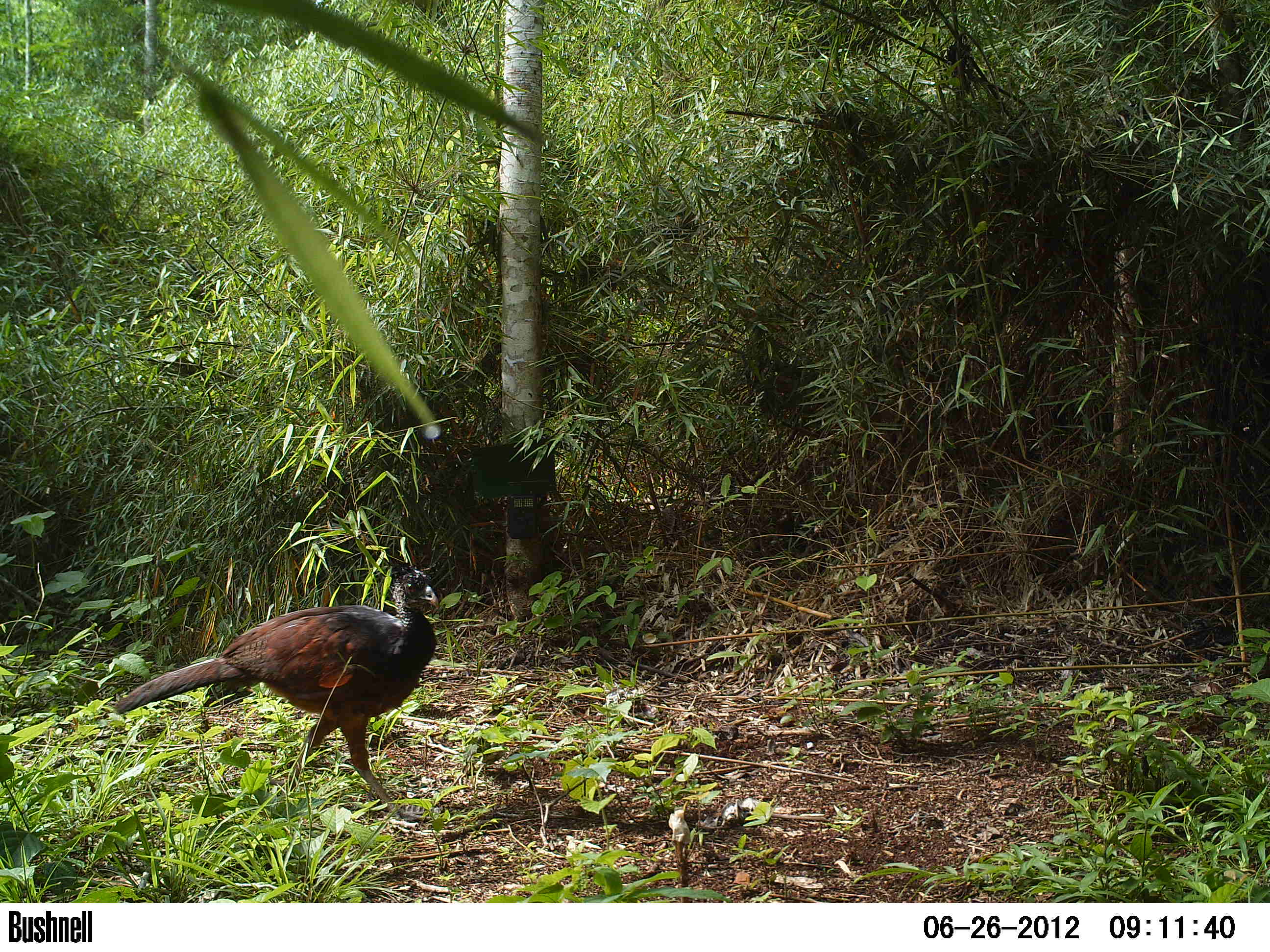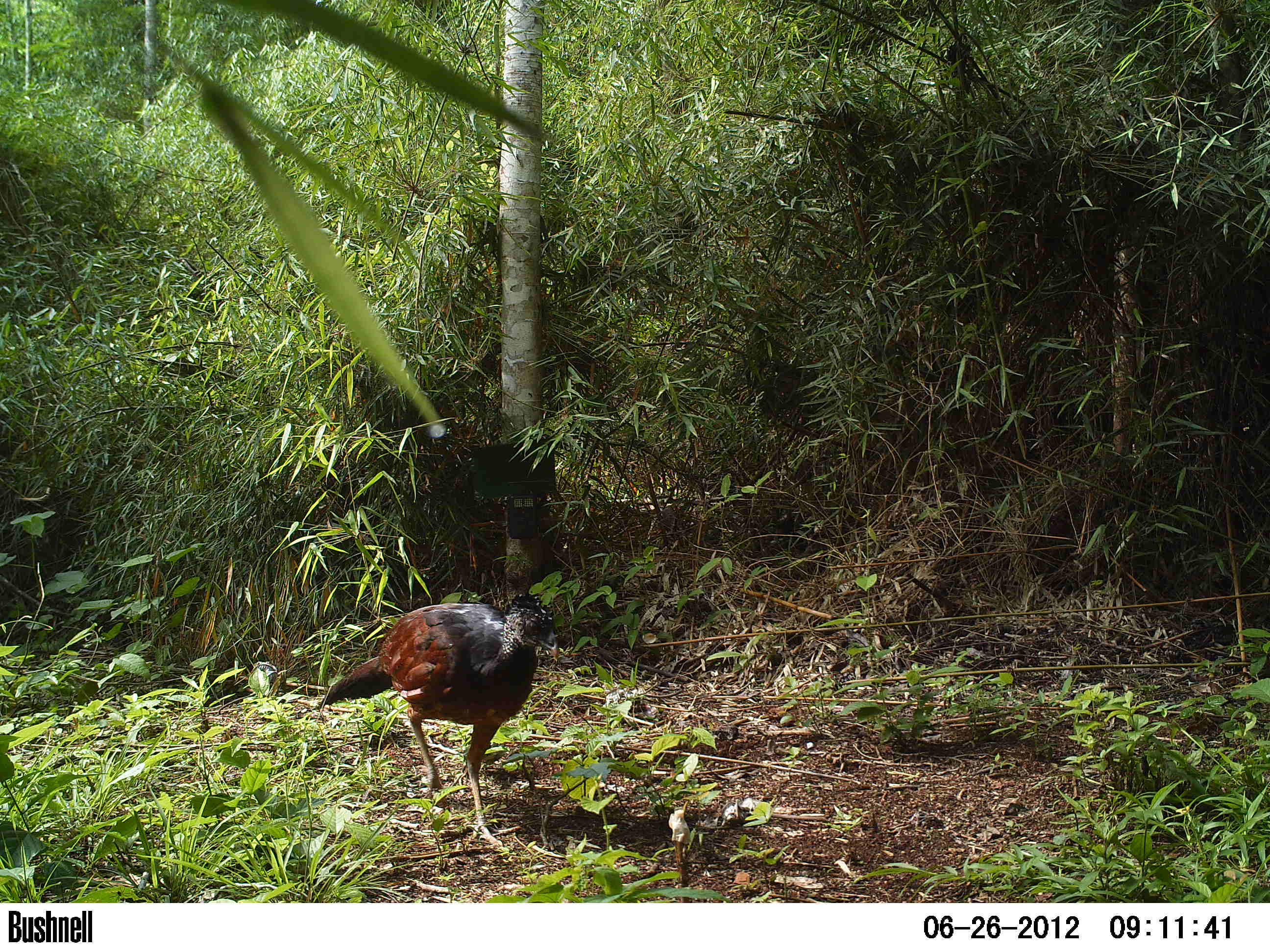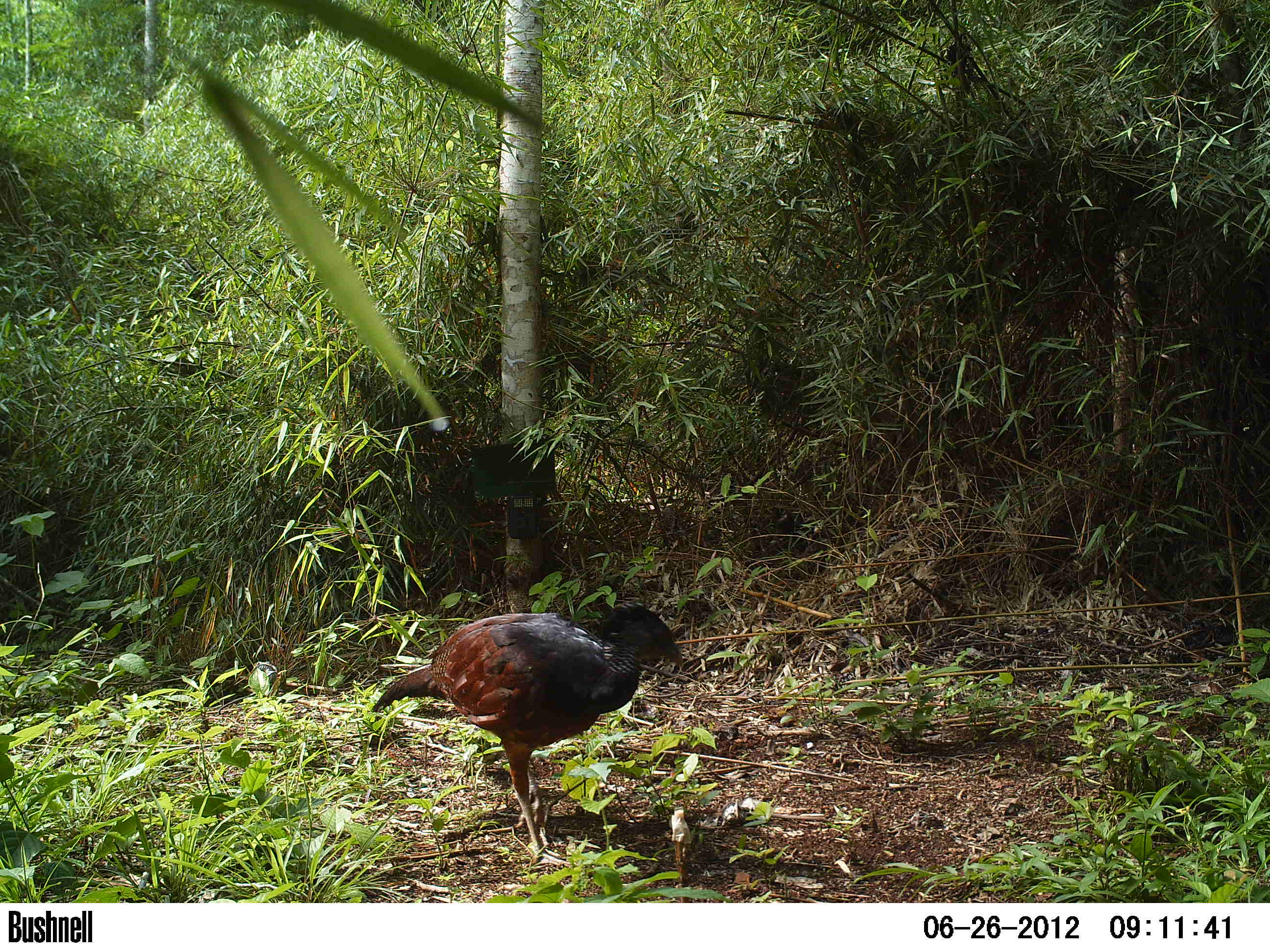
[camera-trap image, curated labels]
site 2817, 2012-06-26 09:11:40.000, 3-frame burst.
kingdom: Animalia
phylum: Chordata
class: Aves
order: Galliformes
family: Cracidae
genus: Crax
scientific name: Crax rubra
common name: great curassow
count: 1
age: adult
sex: female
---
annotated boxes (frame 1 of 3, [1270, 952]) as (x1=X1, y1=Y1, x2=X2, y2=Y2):
crax rubra: (x1=113, y1=561, x2=442, y2=822)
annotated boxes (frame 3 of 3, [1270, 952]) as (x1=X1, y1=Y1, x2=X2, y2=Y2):
crax rubra: (x1=369, y1=598, x2=684, y2=868)